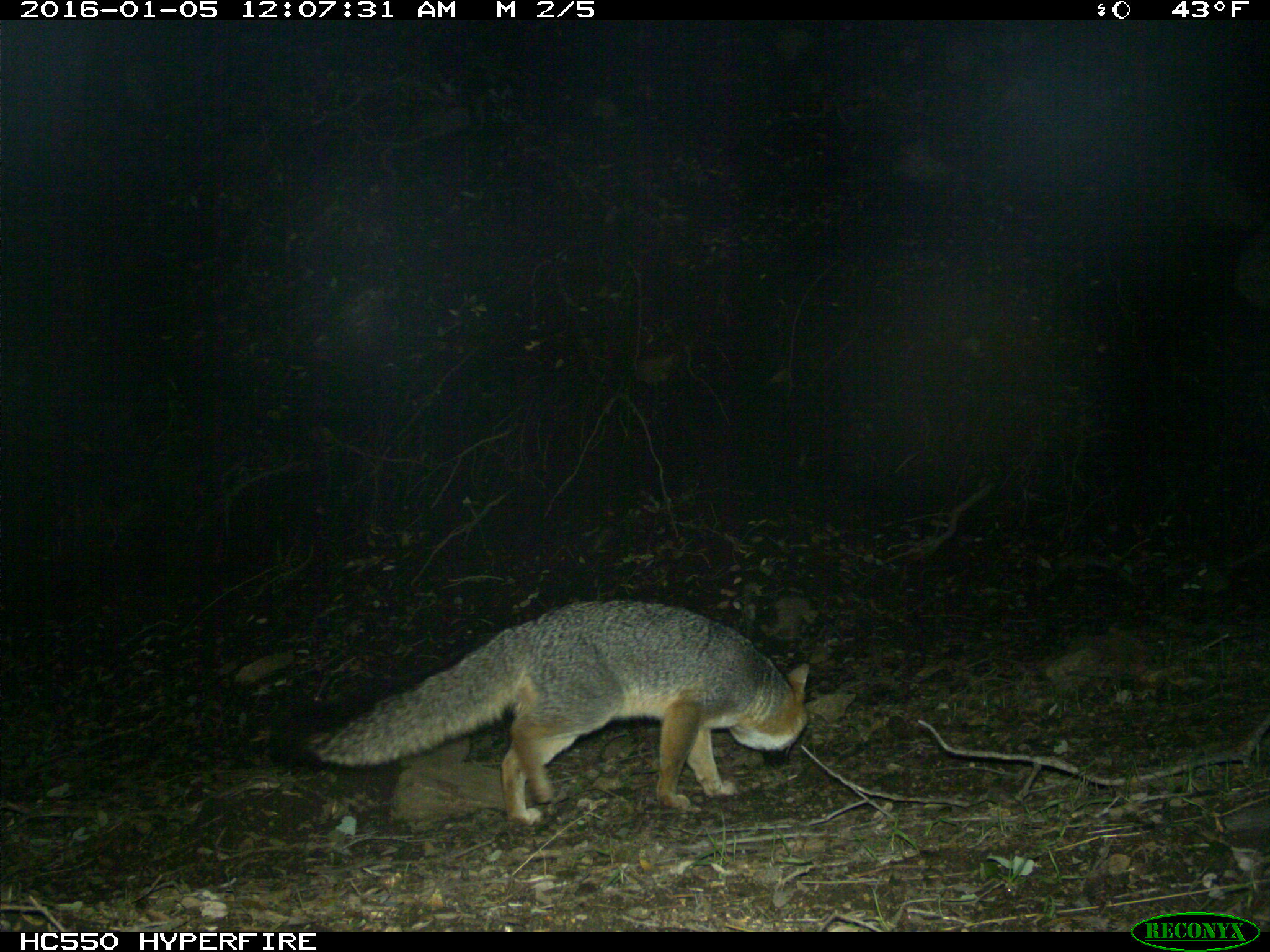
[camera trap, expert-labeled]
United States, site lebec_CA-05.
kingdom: Animalia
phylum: Chordata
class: Mammalia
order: Carnivora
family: Canidae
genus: Urocyon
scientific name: Urocyon cinereoargenteus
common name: gray fox